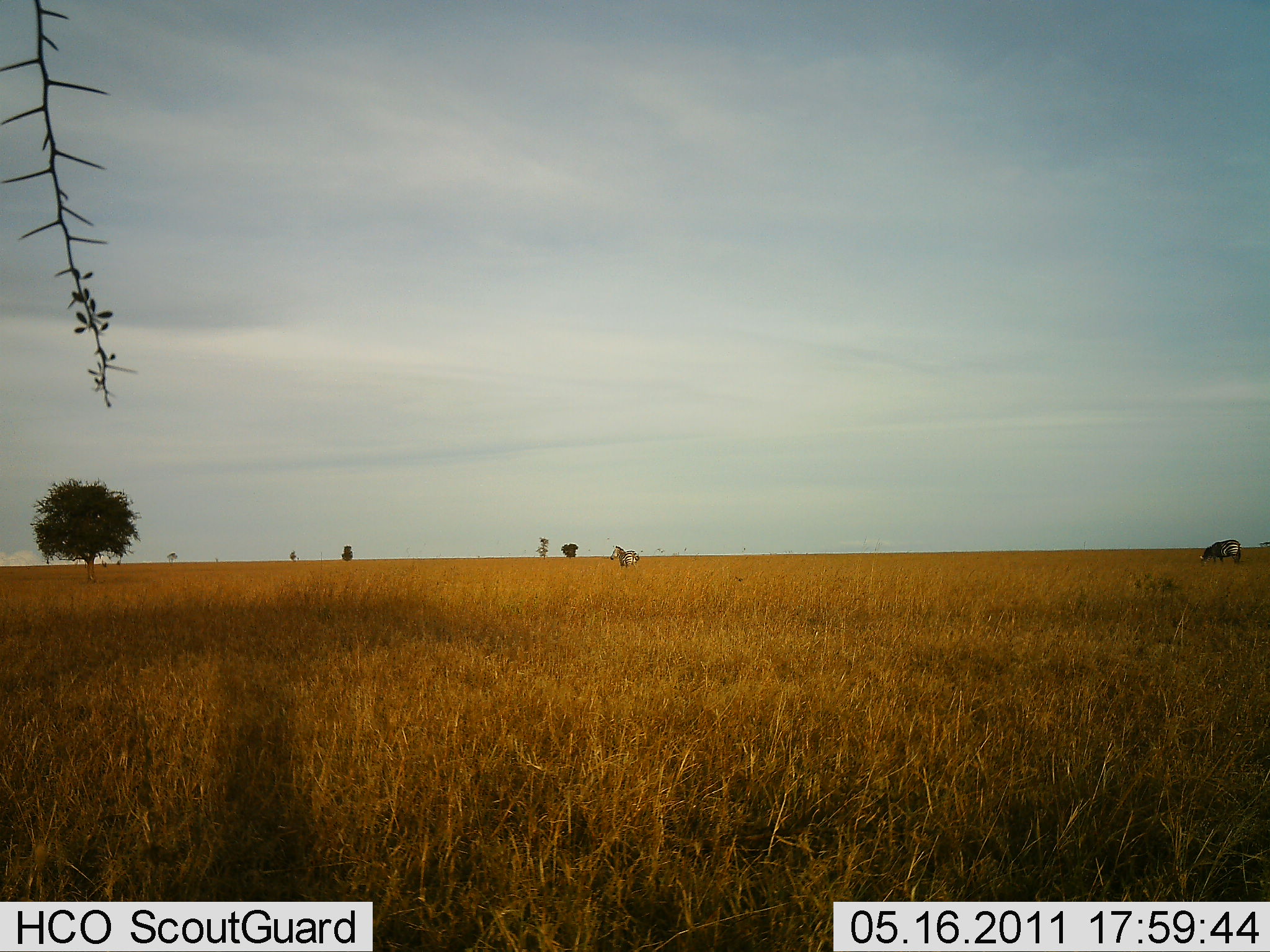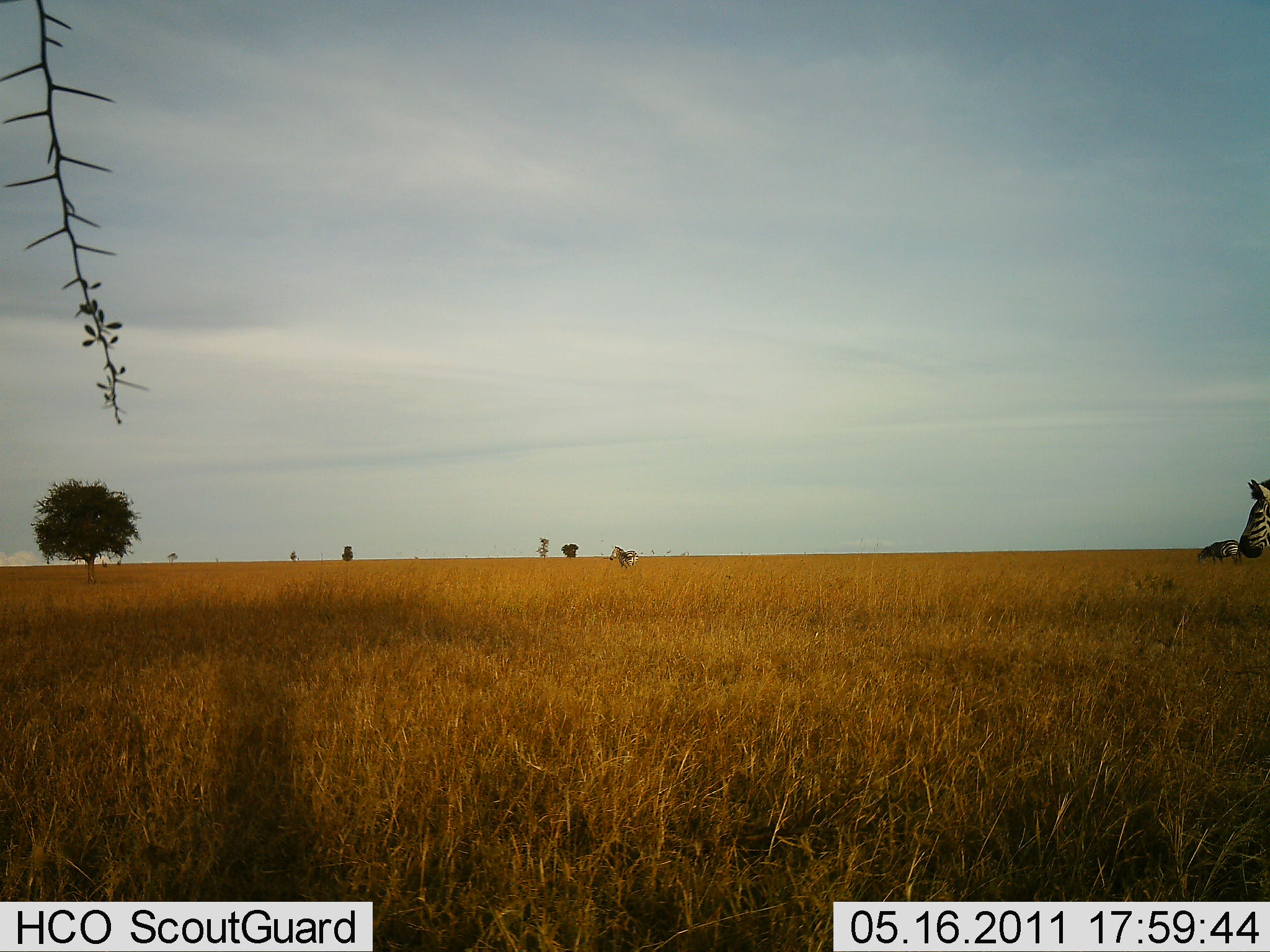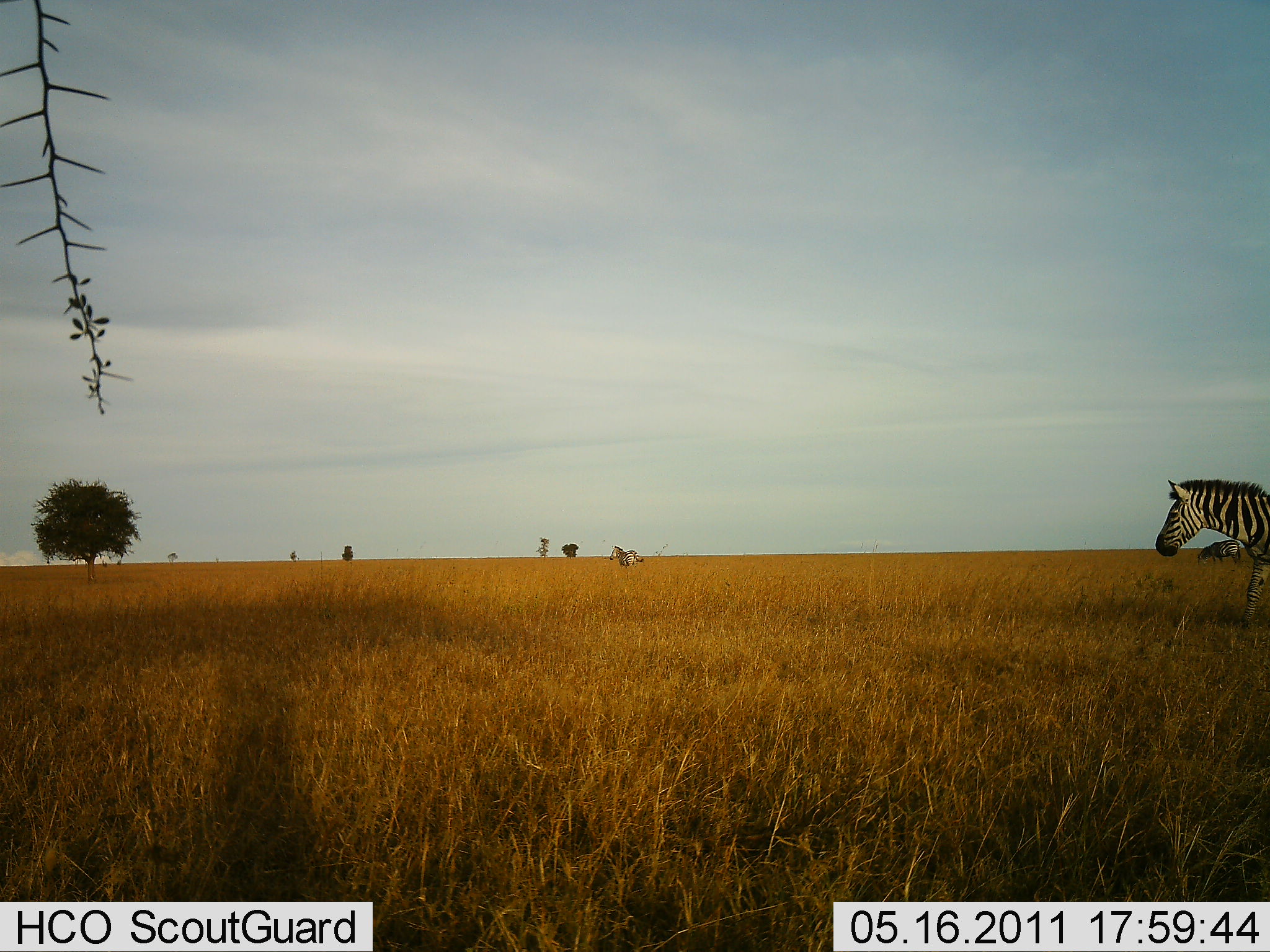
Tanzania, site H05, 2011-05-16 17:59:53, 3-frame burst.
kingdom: Animalia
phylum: Chordata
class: Mammalia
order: Perissodactyla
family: Equidae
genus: Equus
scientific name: Equus quagga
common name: plains zebra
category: zebra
Zebra (plains zebra) (Equus quagga), count 3. Behavior (volunteer vote fractions): standing 55%, resting 0%, moving 91%, interacting 0%. Young present (vote fraction): 0%. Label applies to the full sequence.